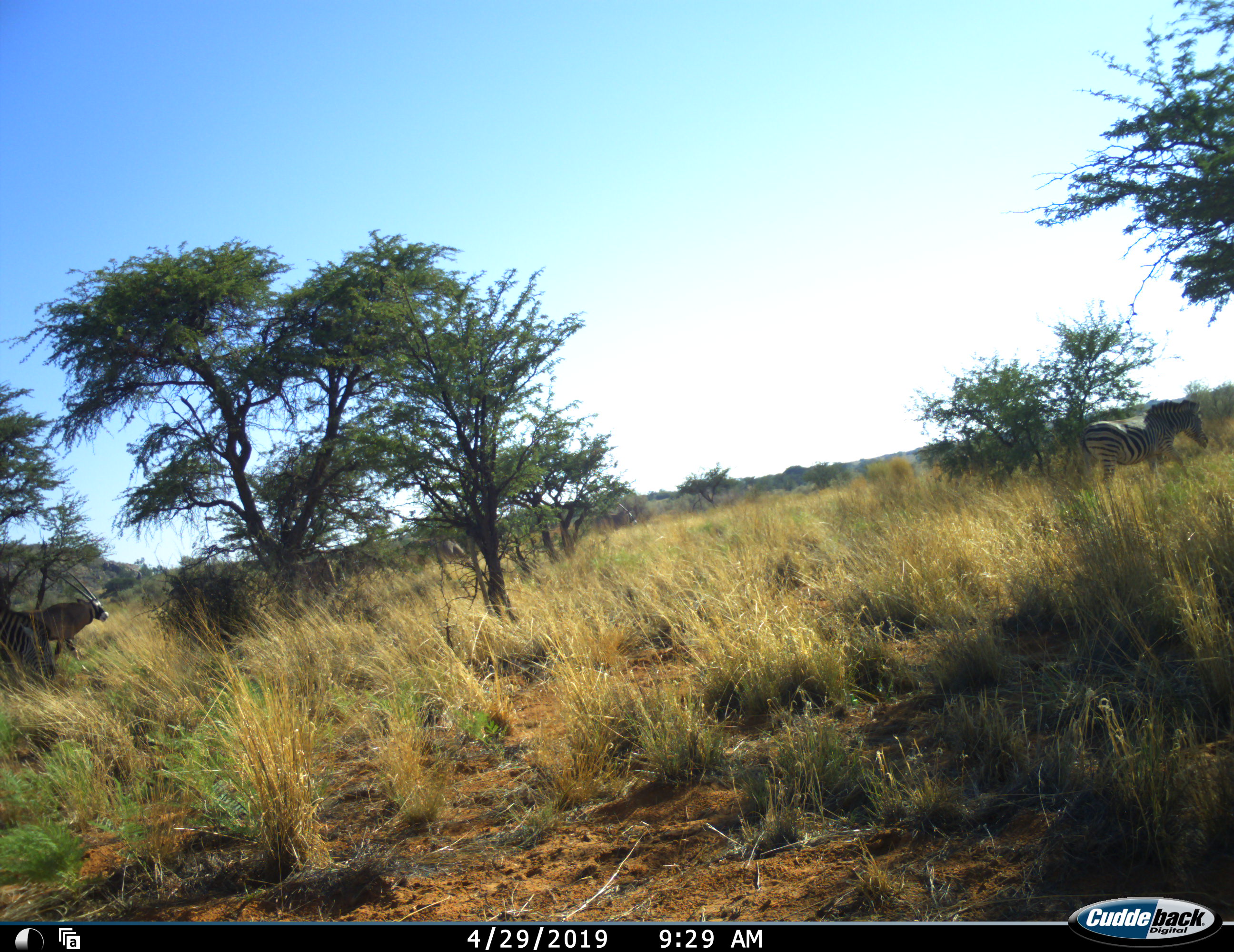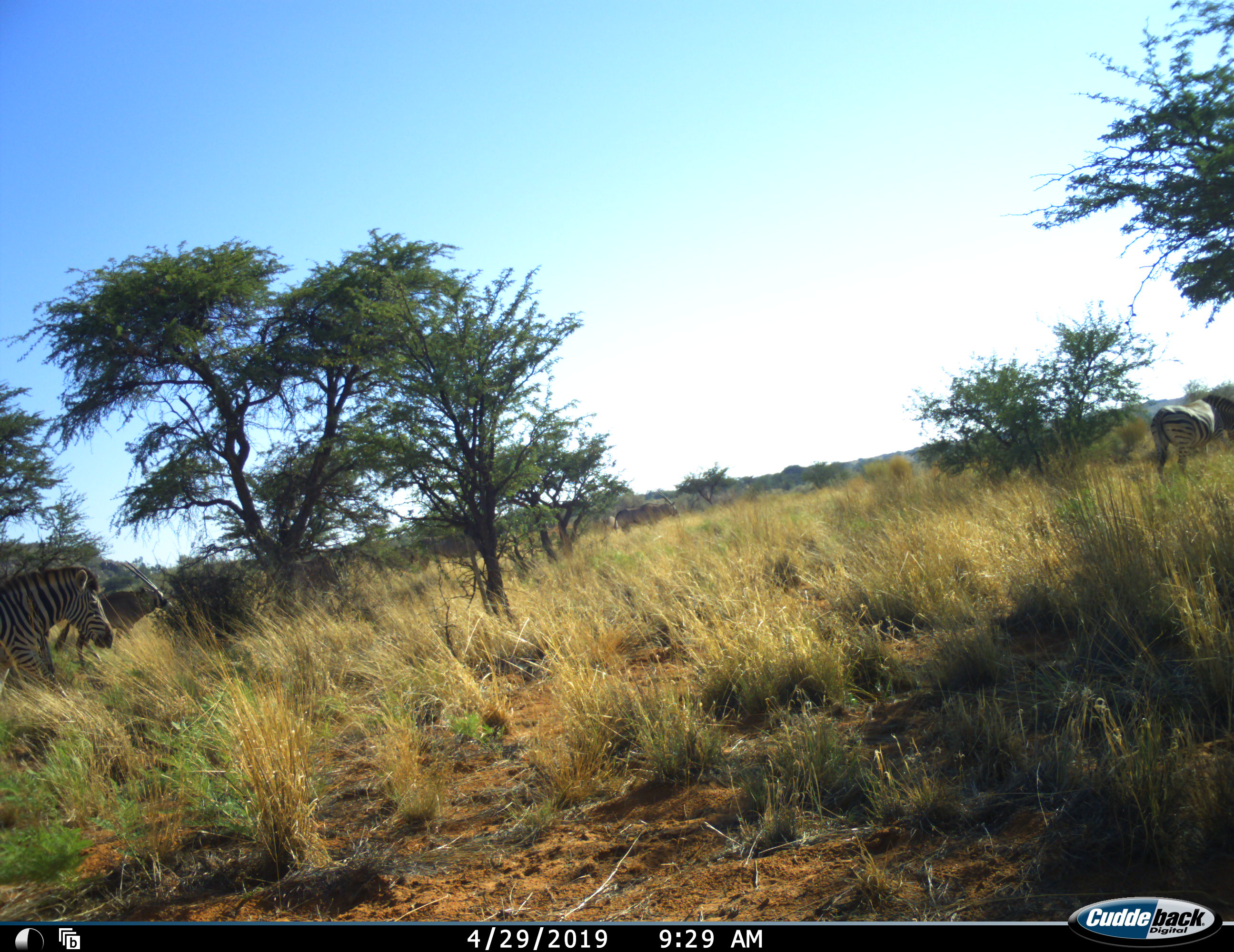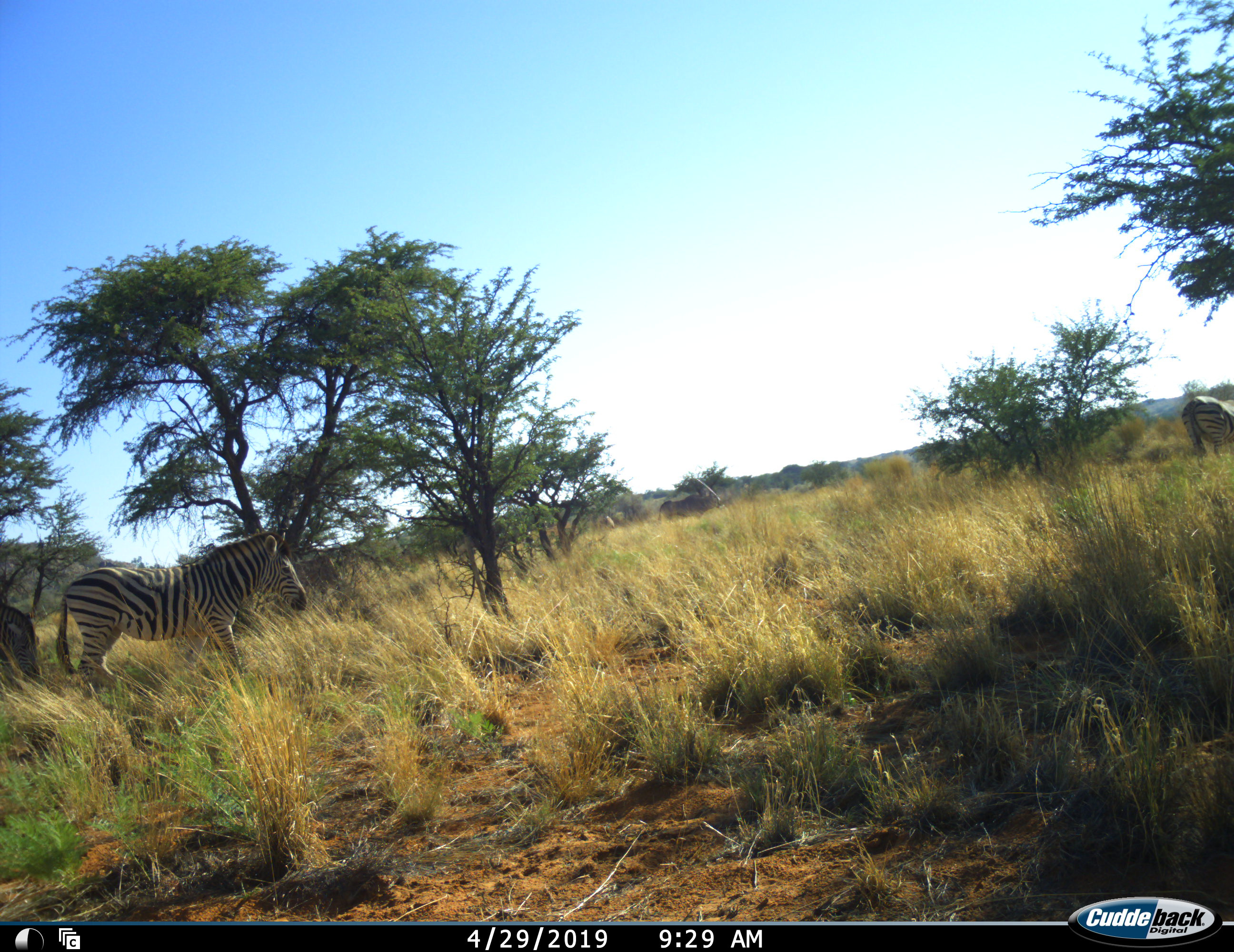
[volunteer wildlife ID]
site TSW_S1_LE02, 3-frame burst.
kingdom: Animalia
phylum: Chordata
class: Mammalia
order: Artiodactyla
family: Bovidae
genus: Oryx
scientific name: Oryx gazella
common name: gemsbok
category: oryx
Oryx (gemsbok) (Oryx gazella), count 3. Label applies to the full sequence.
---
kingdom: Animalia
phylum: Chordata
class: Mammalia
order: Perissodactyla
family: Equidae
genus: Equus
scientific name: Equus quagga burchellii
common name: burchell's zebra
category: zebraburchells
Zebraburchells (burchell's zebra) (Equus quagga burchellii), count 3. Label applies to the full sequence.